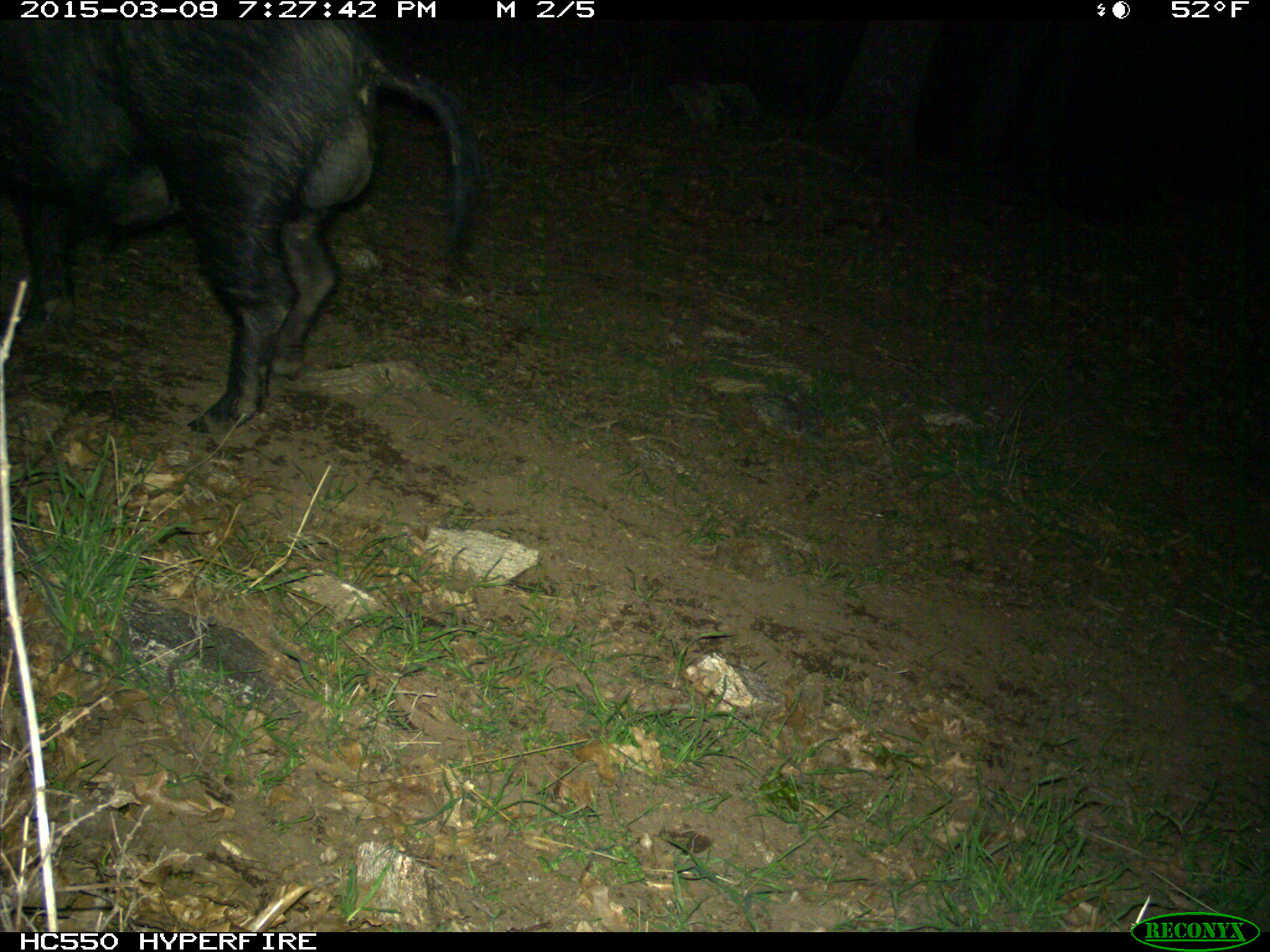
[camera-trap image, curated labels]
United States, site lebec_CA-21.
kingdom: Animalia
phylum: Chordata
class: Mammalia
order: Artiodactyla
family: Suidae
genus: Sus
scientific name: Sus scrofa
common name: wild boar